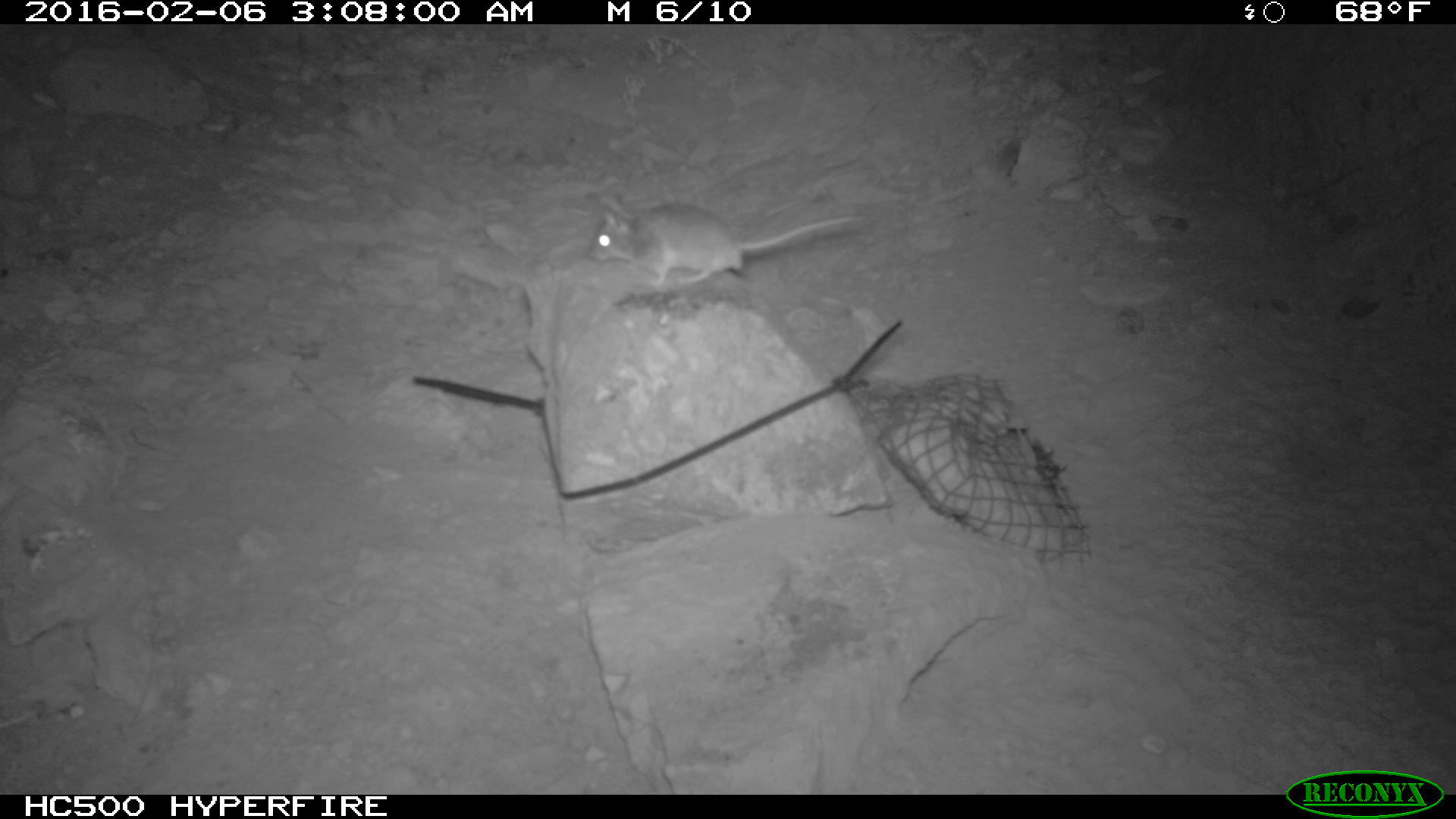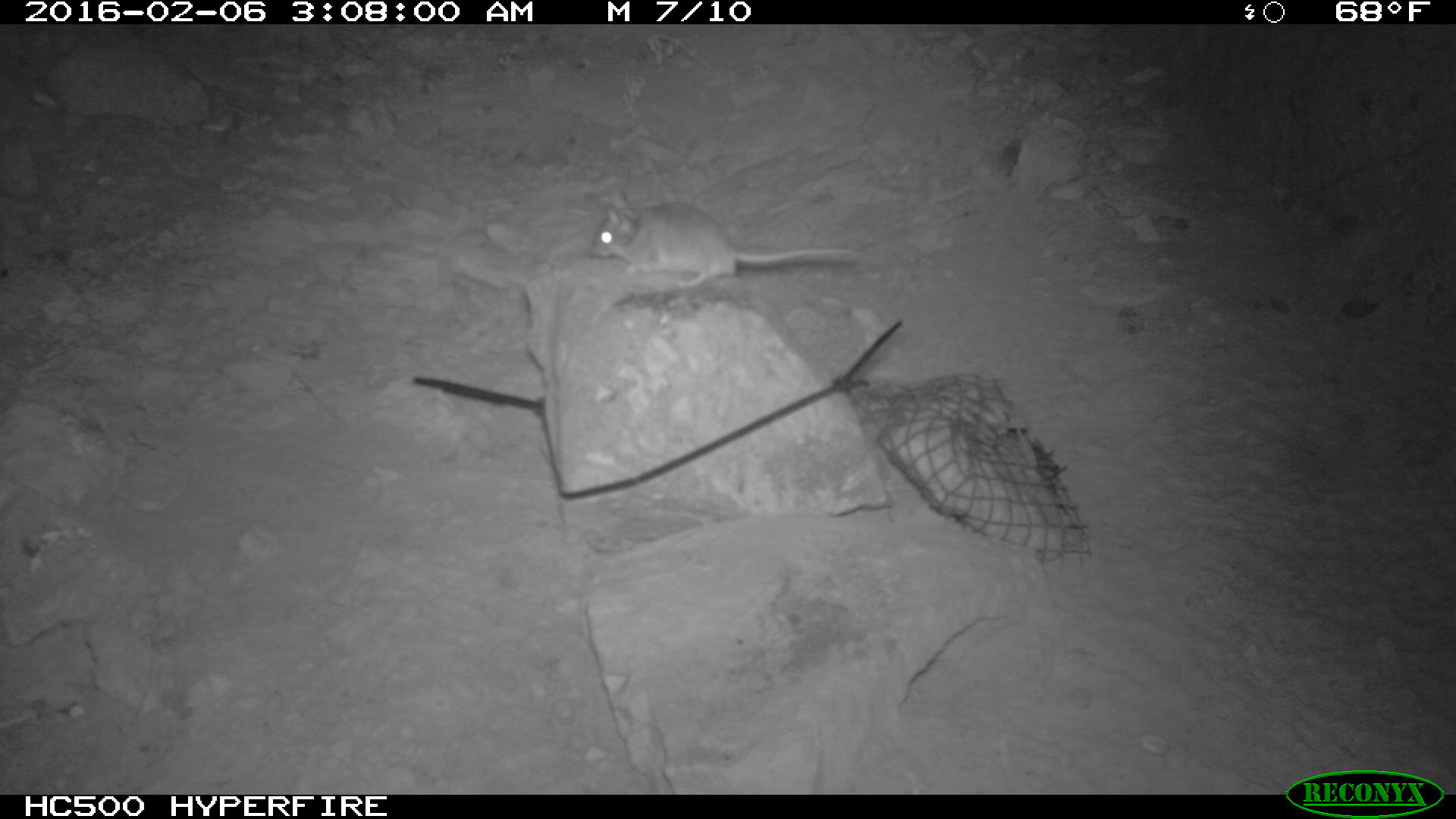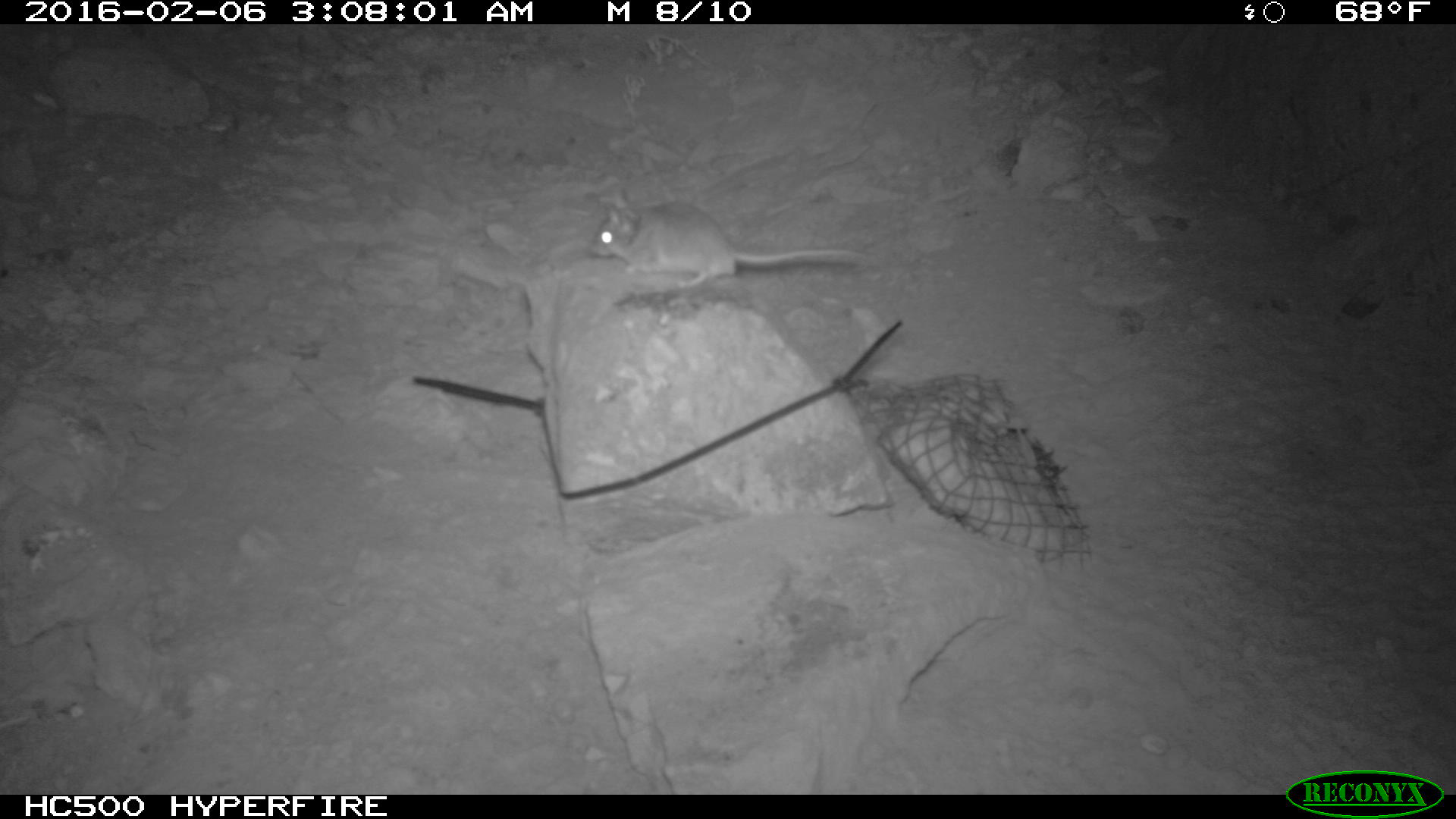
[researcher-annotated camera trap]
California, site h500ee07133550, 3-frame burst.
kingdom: Animalia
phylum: Chordata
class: Mammalia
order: Rodentia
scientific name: Rodentia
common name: rodent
Rodent (Rodentia).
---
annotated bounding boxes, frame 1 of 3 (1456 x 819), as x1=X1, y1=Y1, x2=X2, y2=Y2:
rodent: x1=585, y1=190, x2=864, y2=297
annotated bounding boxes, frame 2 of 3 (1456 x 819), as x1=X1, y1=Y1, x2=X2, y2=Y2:
rodent: x1=590, y1=188, x2=865, y2=289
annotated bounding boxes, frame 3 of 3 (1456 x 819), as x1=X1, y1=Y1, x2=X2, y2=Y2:
rodent: x1=585, y1=190, x2=867, y2=289